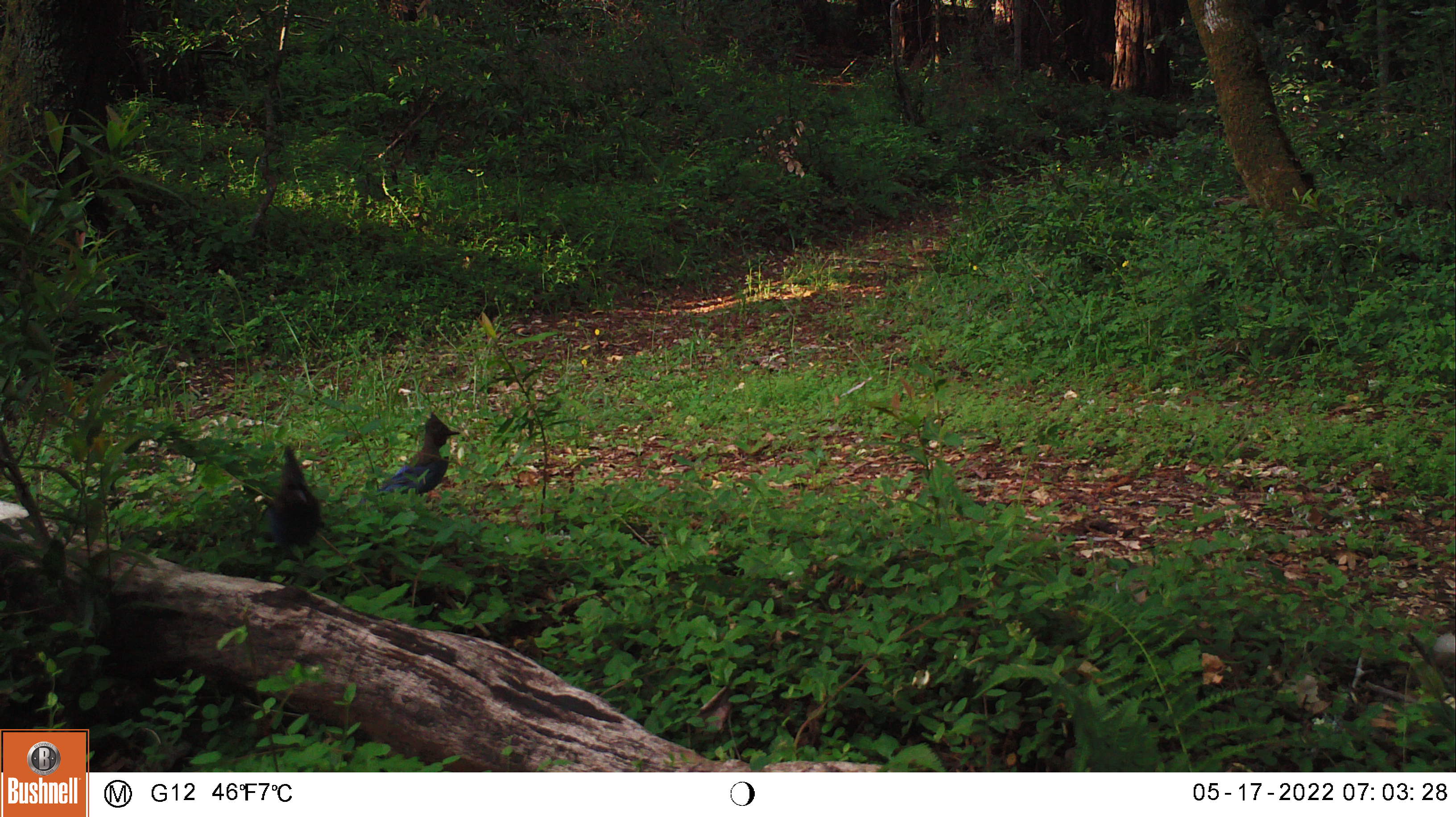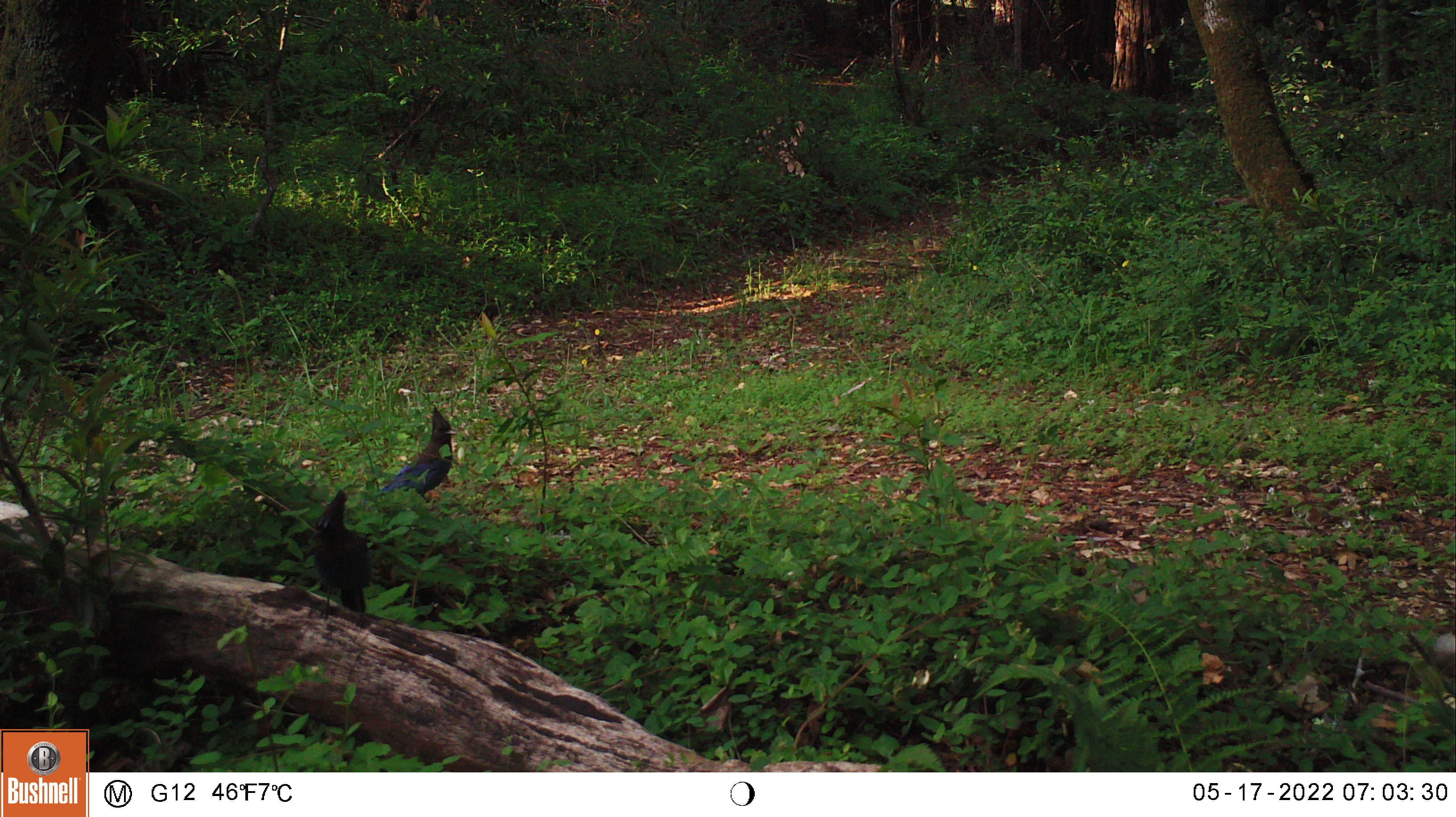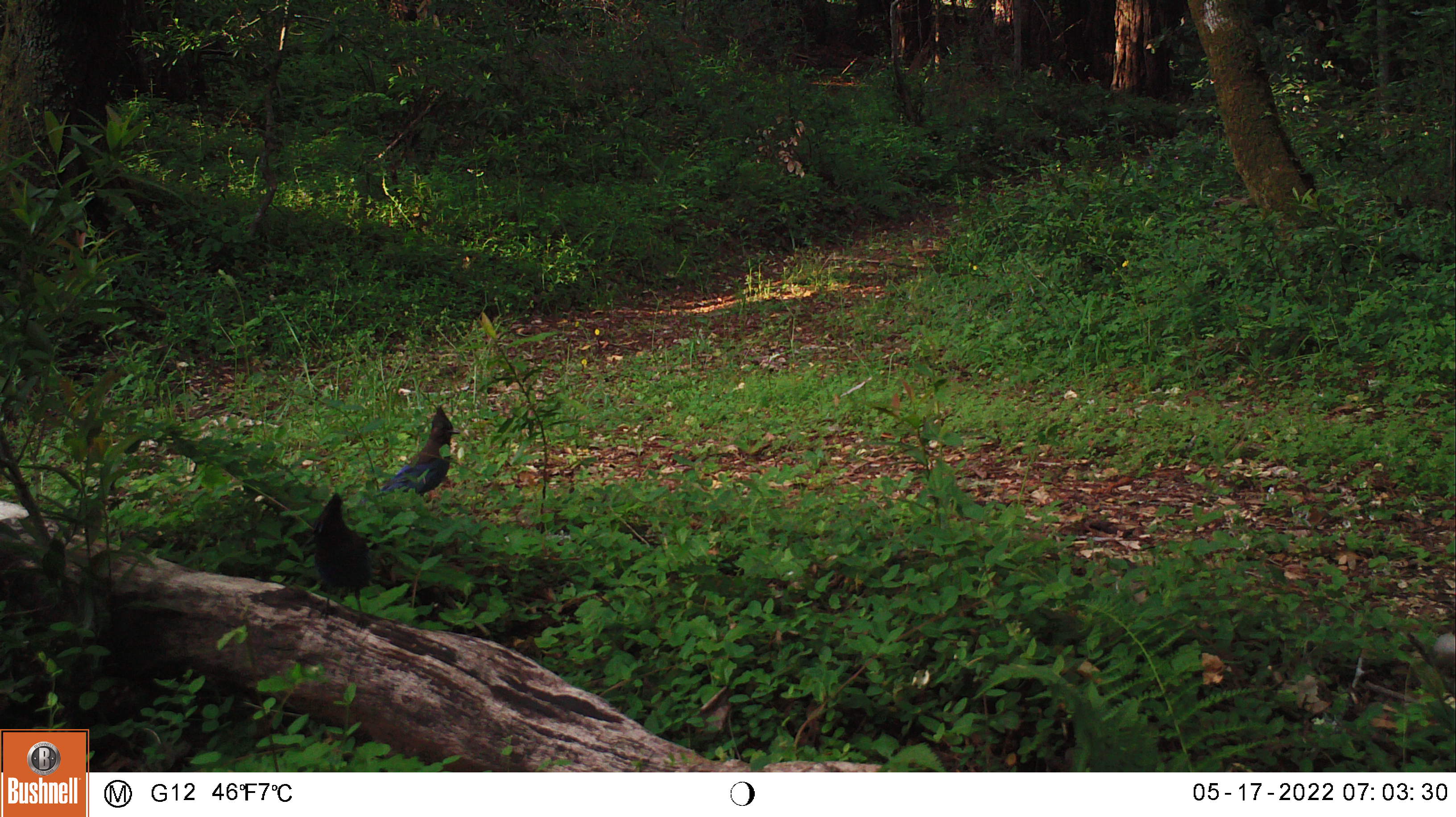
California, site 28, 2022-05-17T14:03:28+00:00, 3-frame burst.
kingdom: Animalia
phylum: Chordata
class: Aves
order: Passeriformes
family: Corvidae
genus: Cyanocitta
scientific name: Cyanocitta stelleri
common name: steller's jay